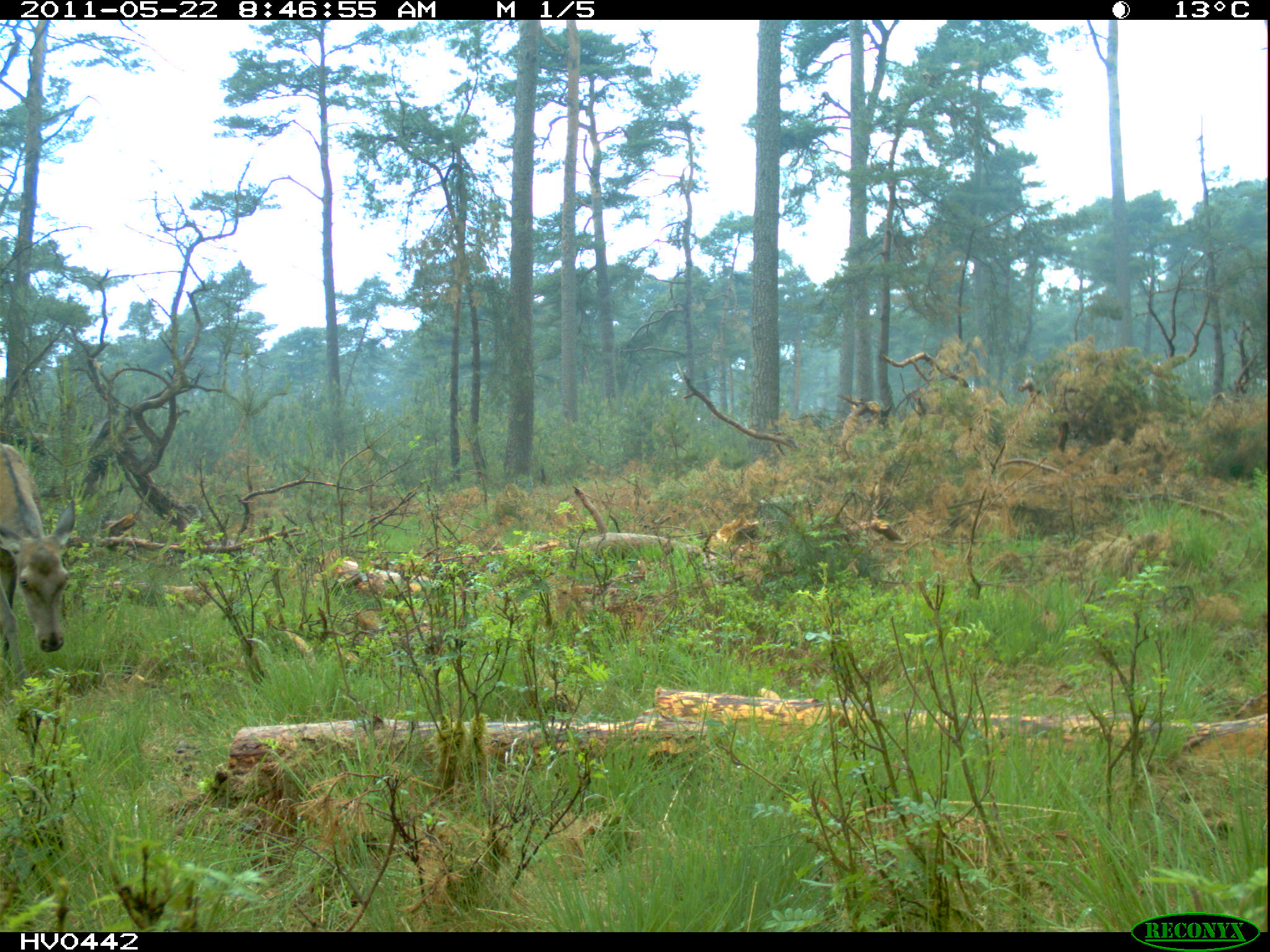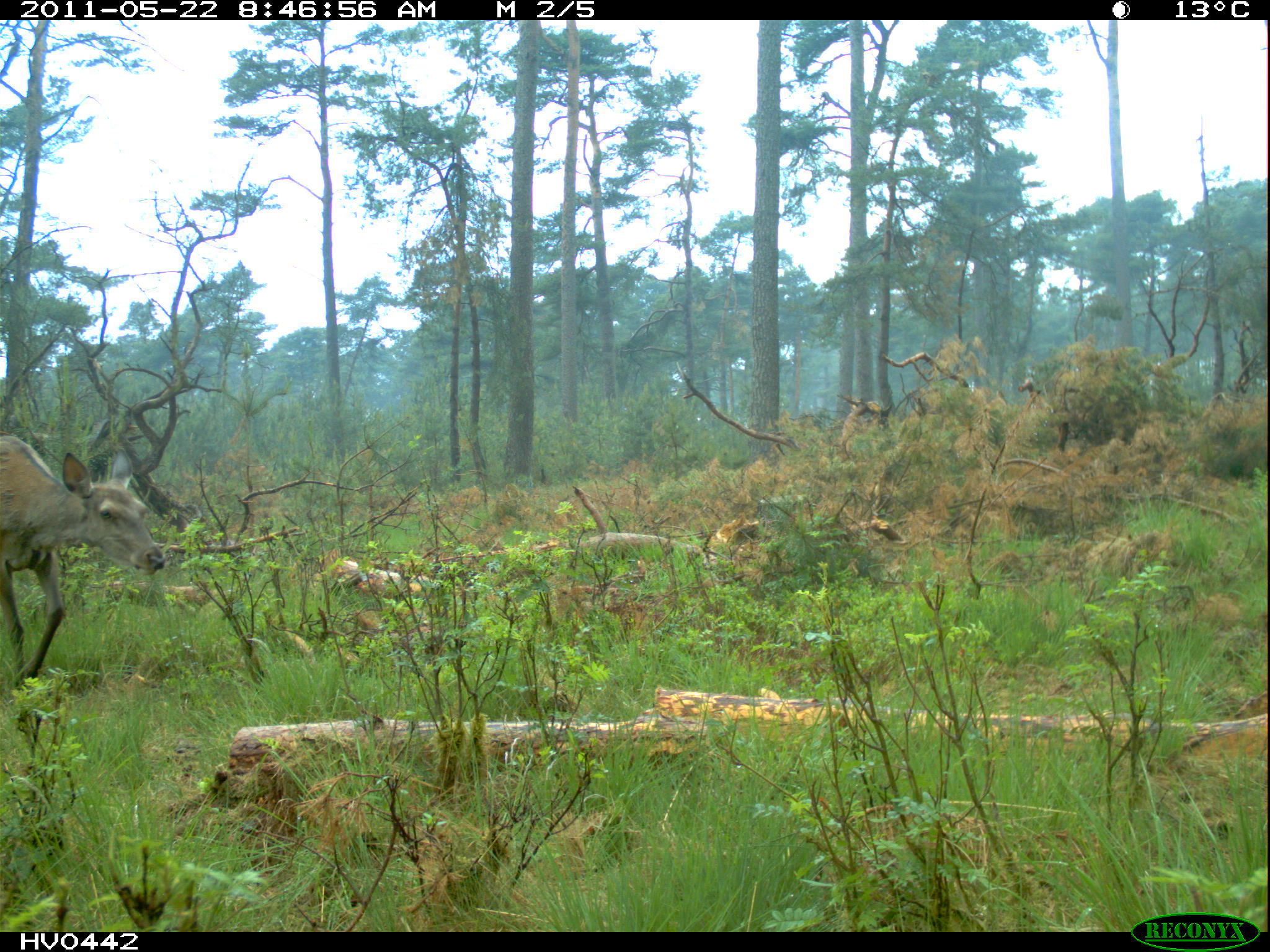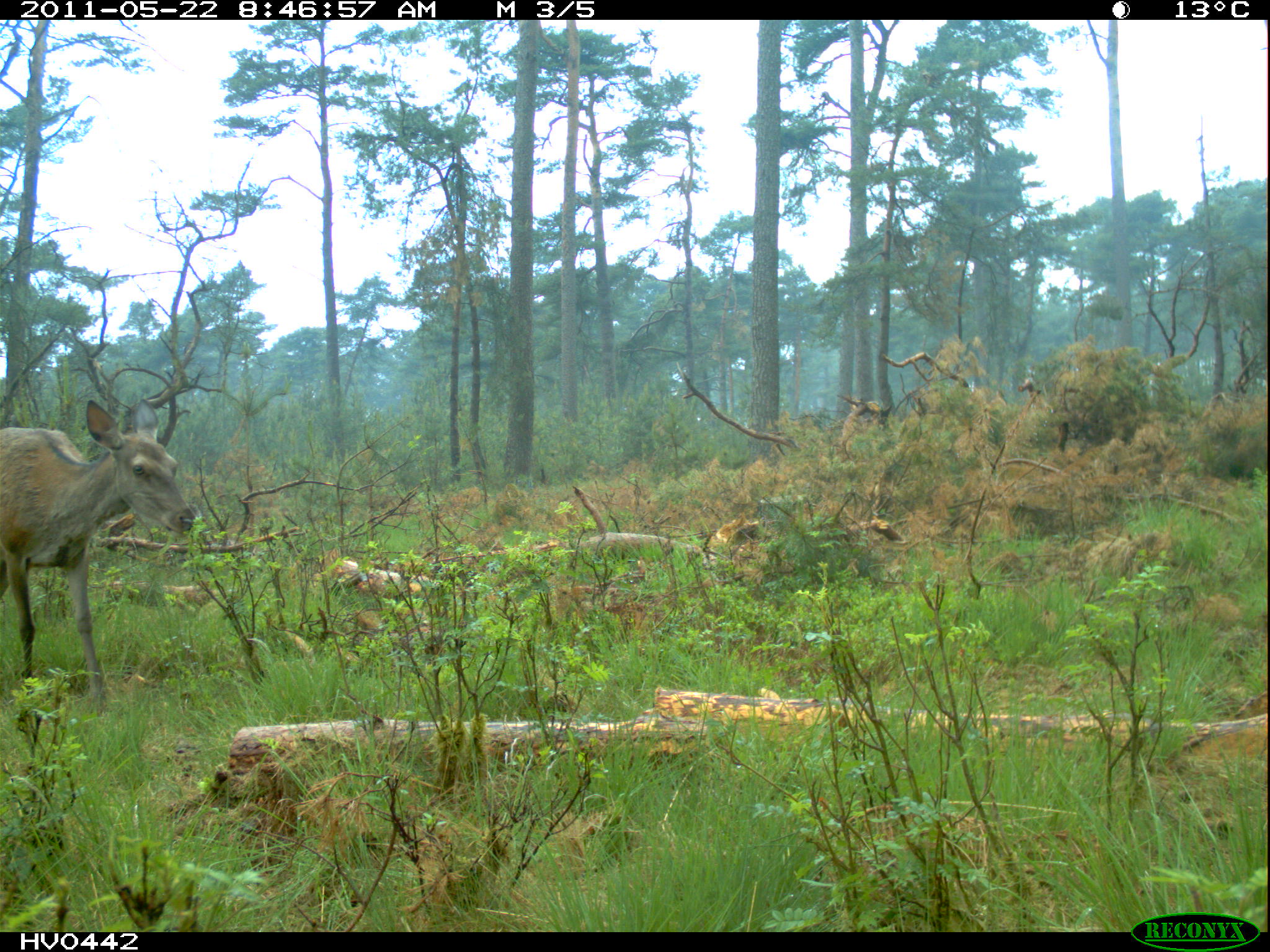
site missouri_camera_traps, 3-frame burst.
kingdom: Animalia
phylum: Chordata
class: Mammalia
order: Artiodactyla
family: Cervidae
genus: Cervus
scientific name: Cervus elaphus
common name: red deer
Red deer (Cervus elaphus). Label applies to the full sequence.